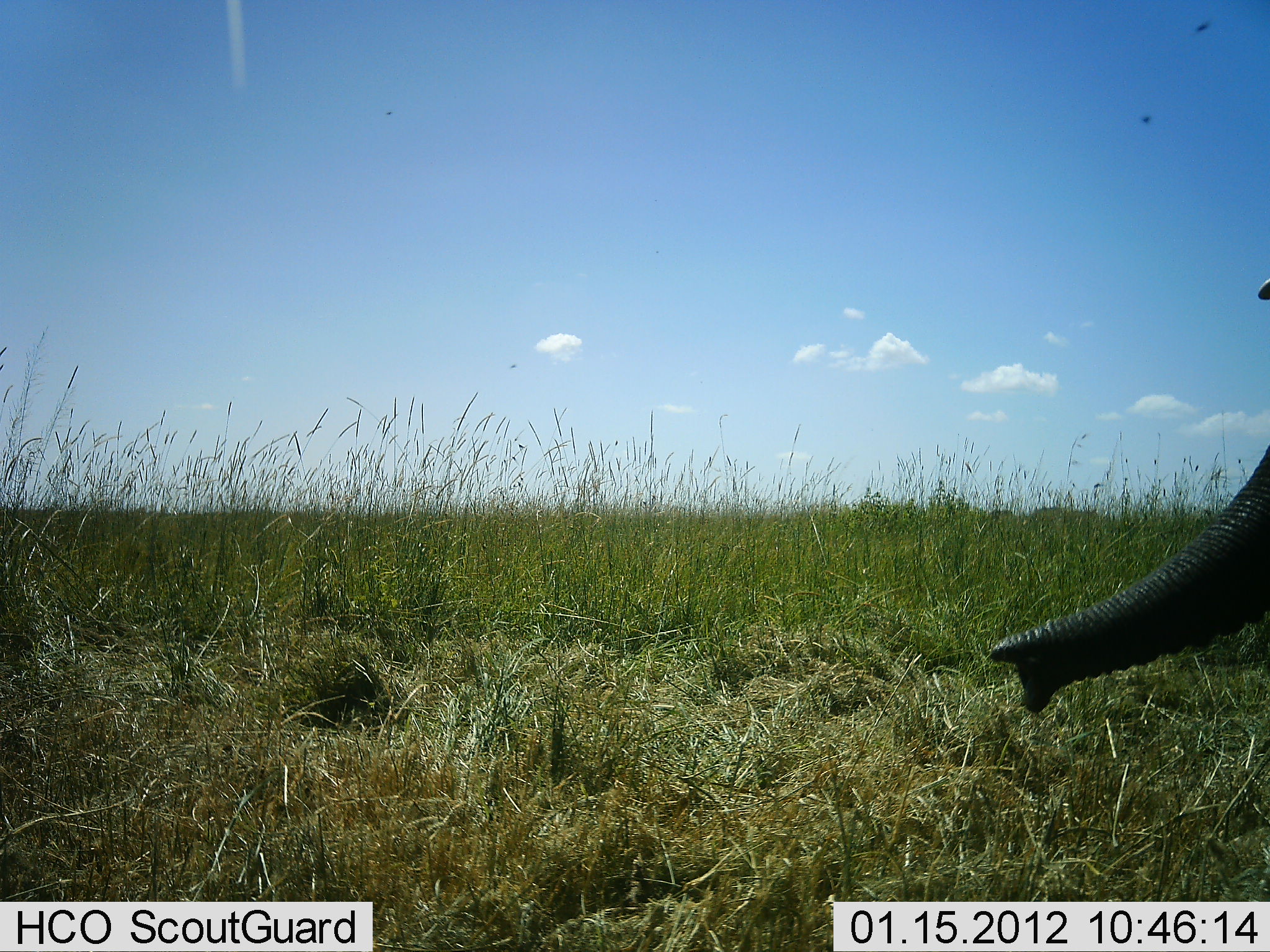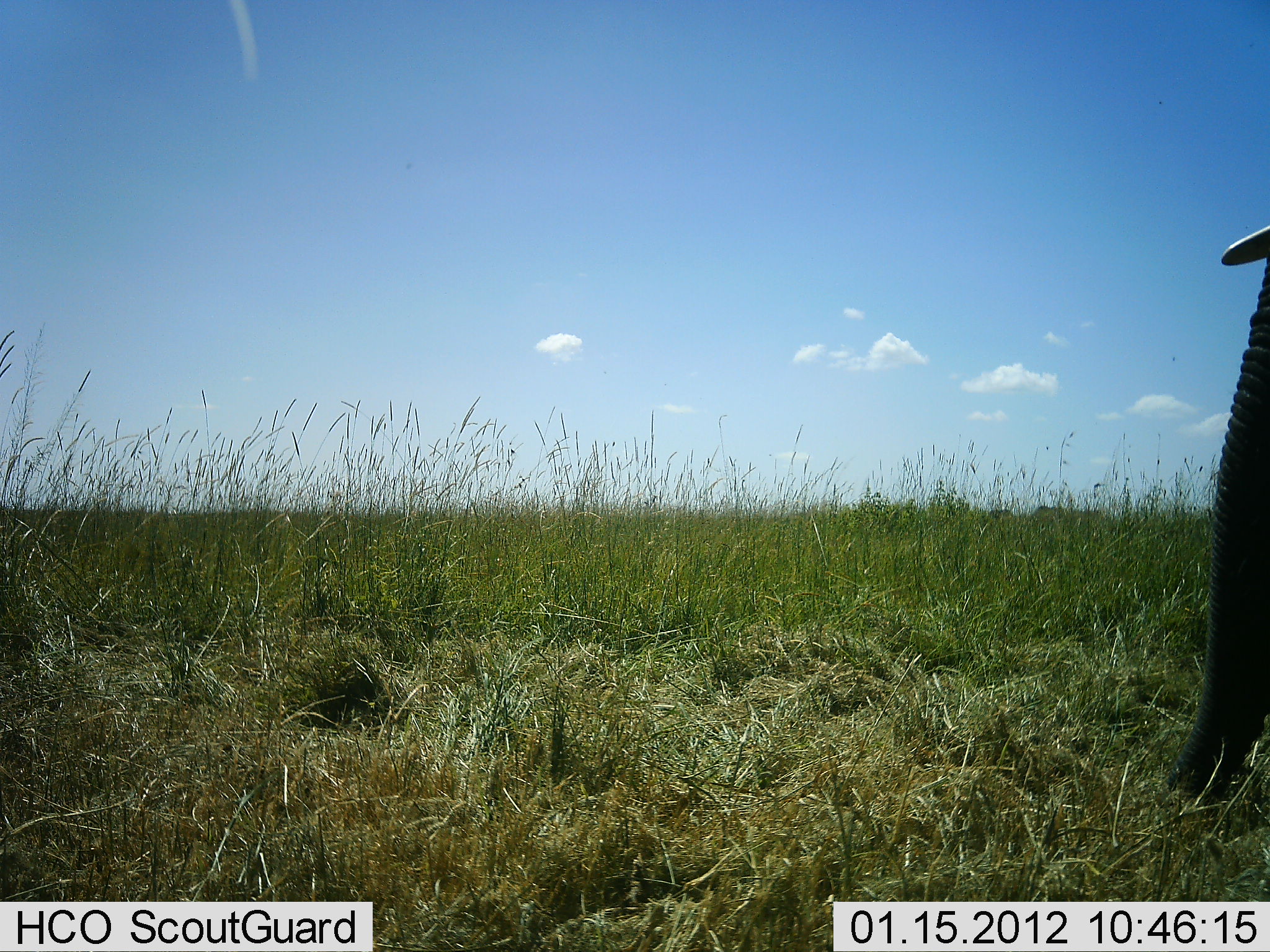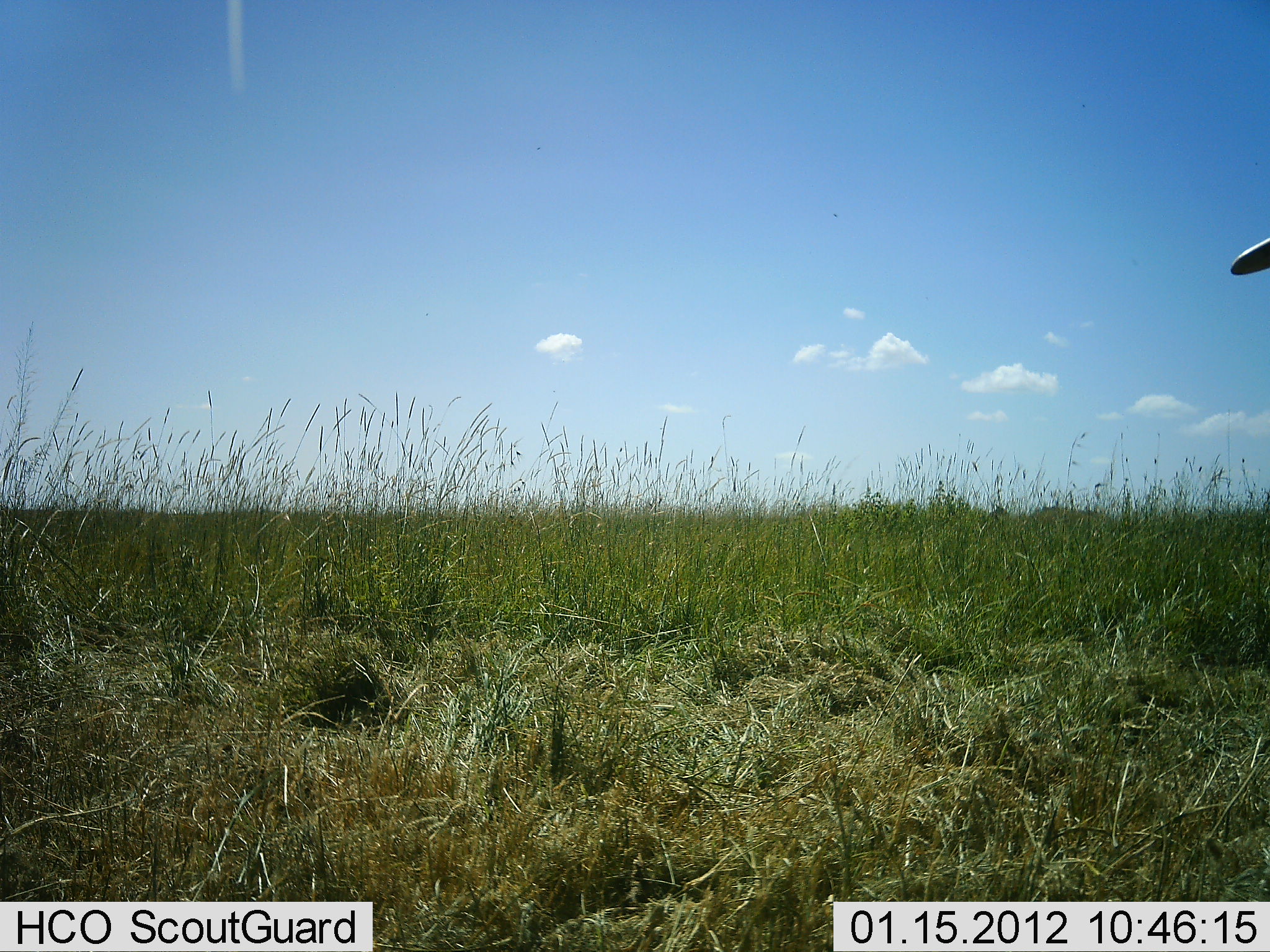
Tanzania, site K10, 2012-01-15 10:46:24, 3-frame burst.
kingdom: Animalia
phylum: Chordata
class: Mammalia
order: Proboscidea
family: Elephantidae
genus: Loxodonta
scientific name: Loxodonta africana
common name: african bush elephant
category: elephant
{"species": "elephant (african bush elephant) (Loxodonta africana)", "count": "1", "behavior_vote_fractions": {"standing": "52%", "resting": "0%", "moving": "17%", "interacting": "0%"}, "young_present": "0%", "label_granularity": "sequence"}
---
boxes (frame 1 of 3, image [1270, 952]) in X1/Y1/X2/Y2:
animal: 987/271/1270/714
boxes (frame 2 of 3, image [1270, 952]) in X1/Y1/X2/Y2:
animal: 1164/226/1270/810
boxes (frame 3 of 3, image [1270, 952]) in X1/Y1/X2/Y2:
animal: 1230/235/1269/284